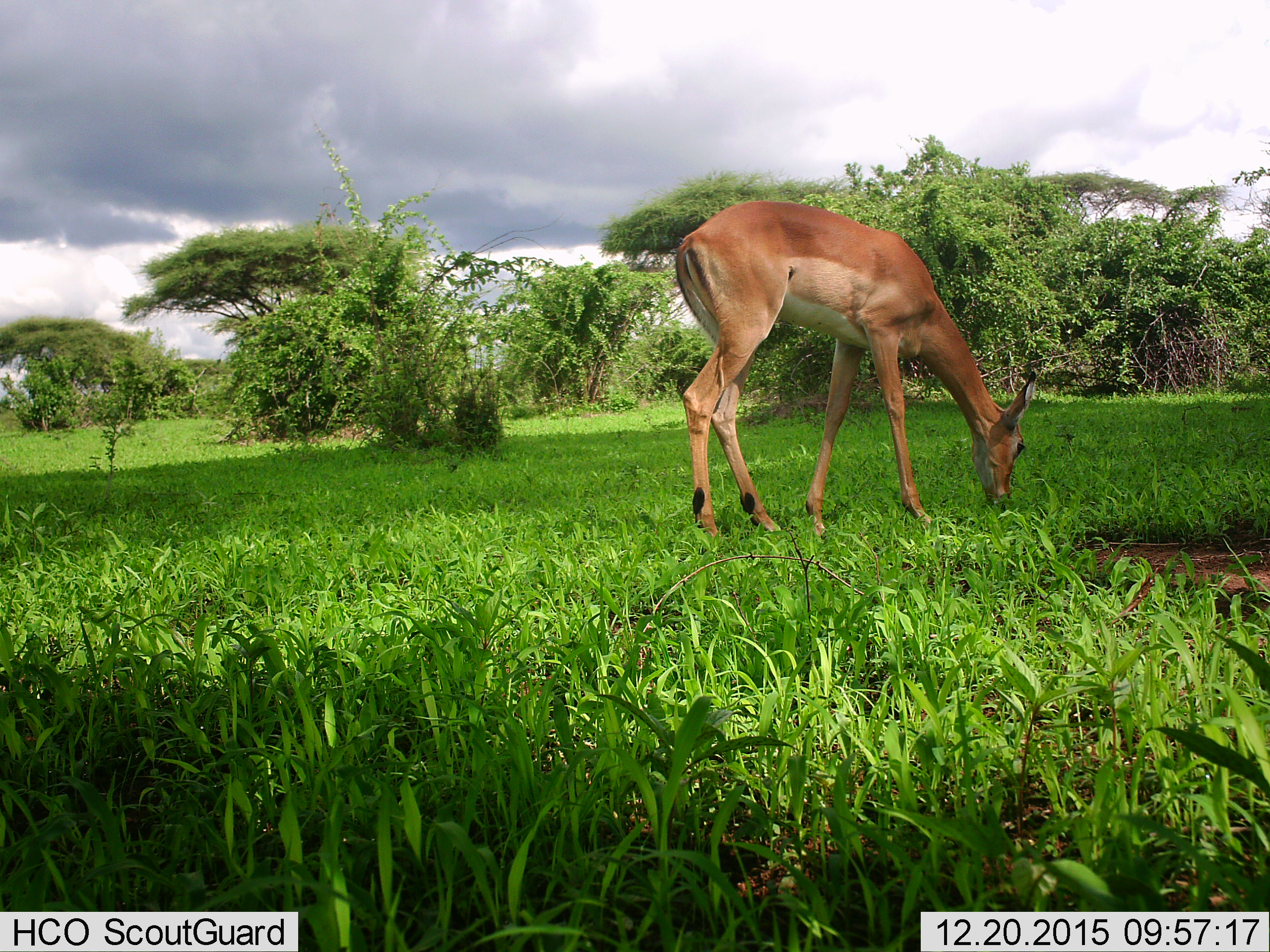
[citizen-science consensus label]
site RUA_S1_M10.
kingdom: Animalia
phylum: Chordata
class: Mammalia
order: Artiodactyla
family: Bovidae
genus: Aepyceros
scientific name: Aepyceros melampus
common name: impala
Impala (Aepyceros melampus), count 1. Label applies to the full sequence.